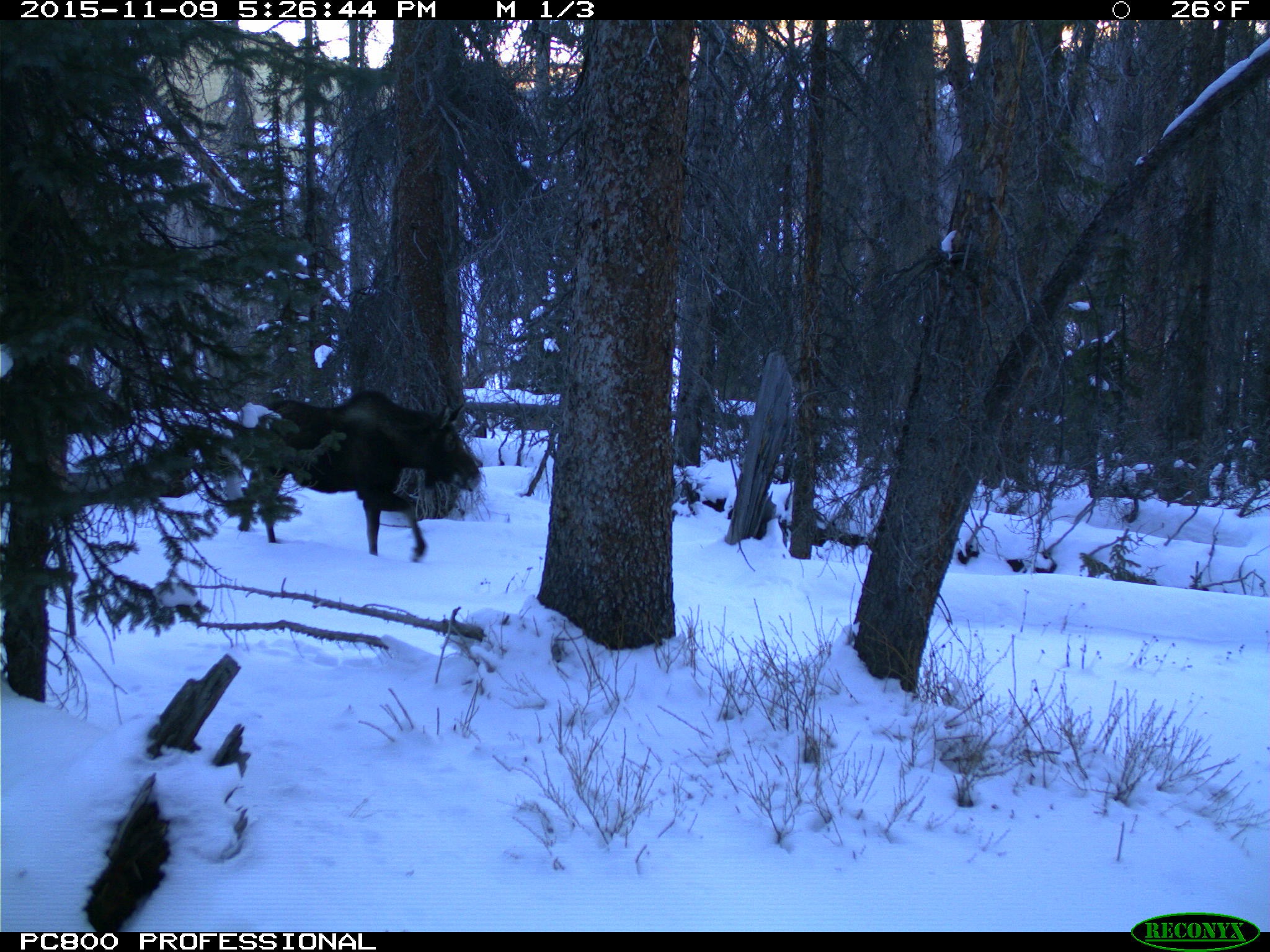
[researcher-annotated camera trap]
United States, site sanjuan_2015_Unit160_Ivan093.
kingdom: Animalia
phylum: Chordata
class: Mammalia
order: Artiodactyla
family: Cervidae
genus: Alces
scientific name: Alces alces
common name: moose